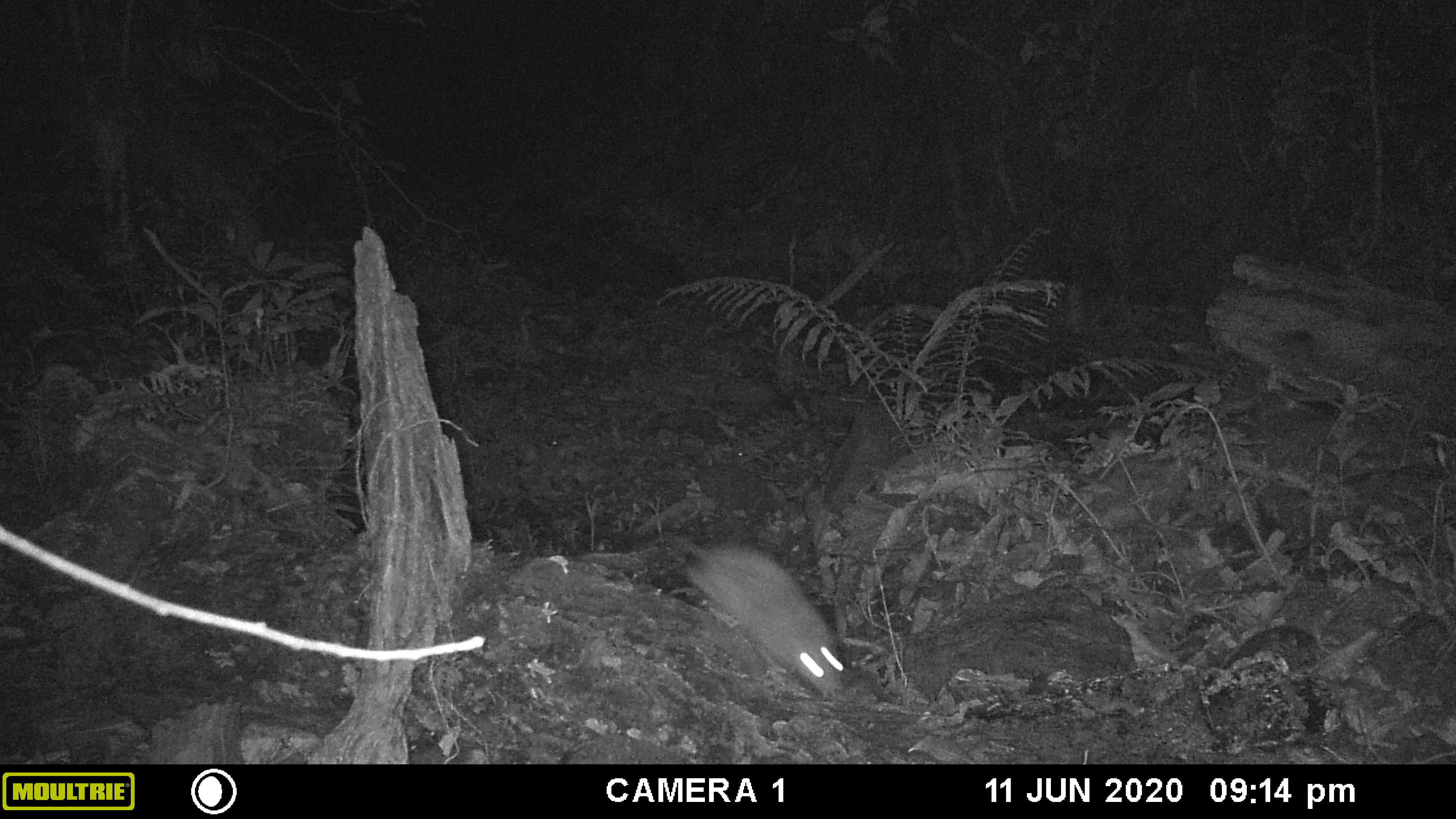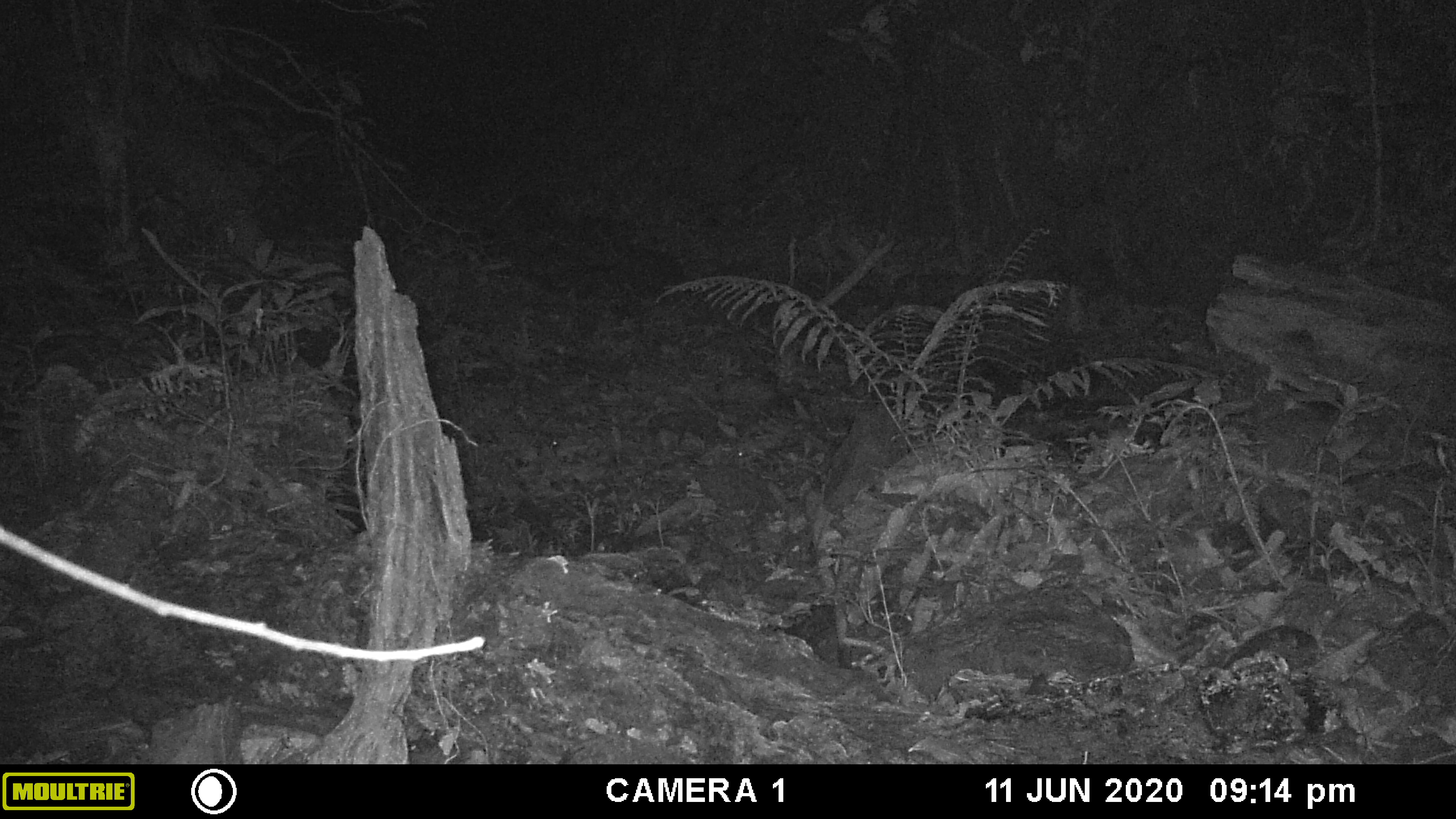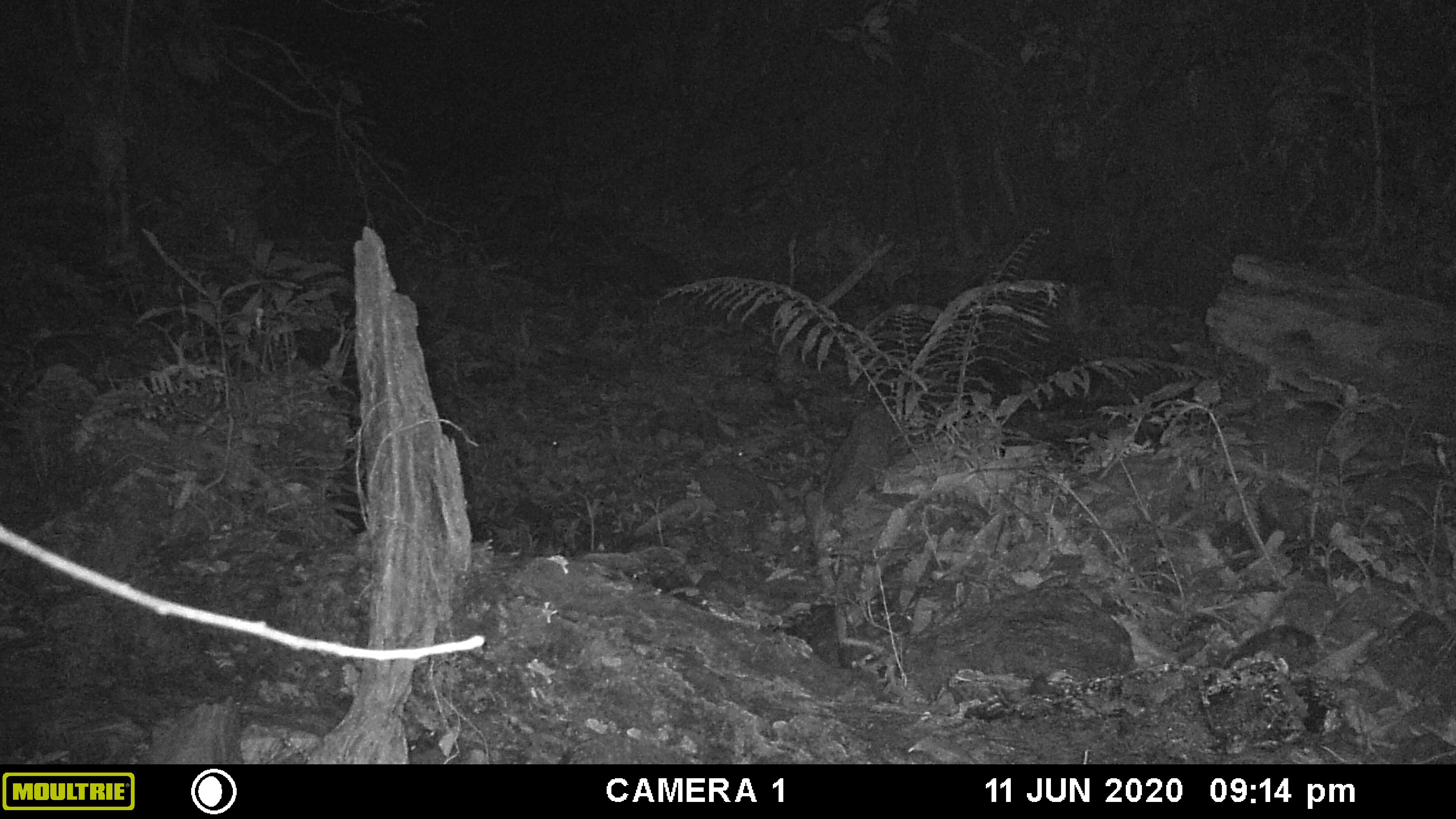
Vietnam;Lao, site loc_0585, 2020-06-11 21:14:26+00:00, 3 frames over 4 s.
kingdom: Animalia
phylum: Chordata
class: Mammalia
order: Rodentia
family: Muridae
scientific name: Muridae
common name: old-world mice and rats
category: unidentified murid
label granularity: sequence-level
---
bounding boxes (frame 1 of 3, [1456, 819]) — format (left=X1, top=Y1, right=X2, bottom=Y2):
unidentified murid: (left=674, top=537, right=845, bottom=700)